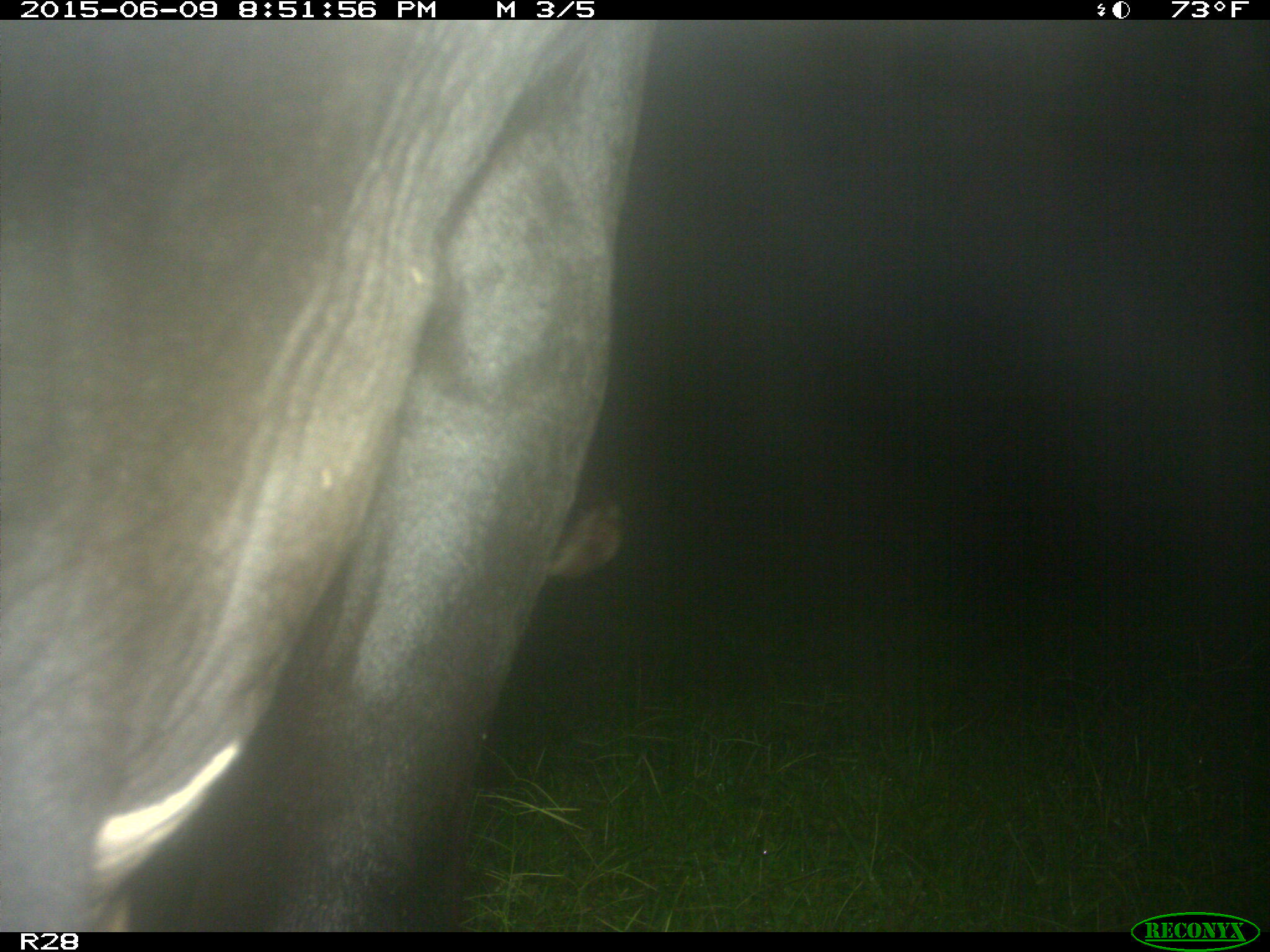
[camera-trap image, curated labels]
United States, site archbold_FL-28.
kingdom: Animalia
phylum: Chordata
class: Mammalia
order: Artiodactyla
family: Bovidae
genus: Bos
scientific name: Bos taurus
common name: domestic cow